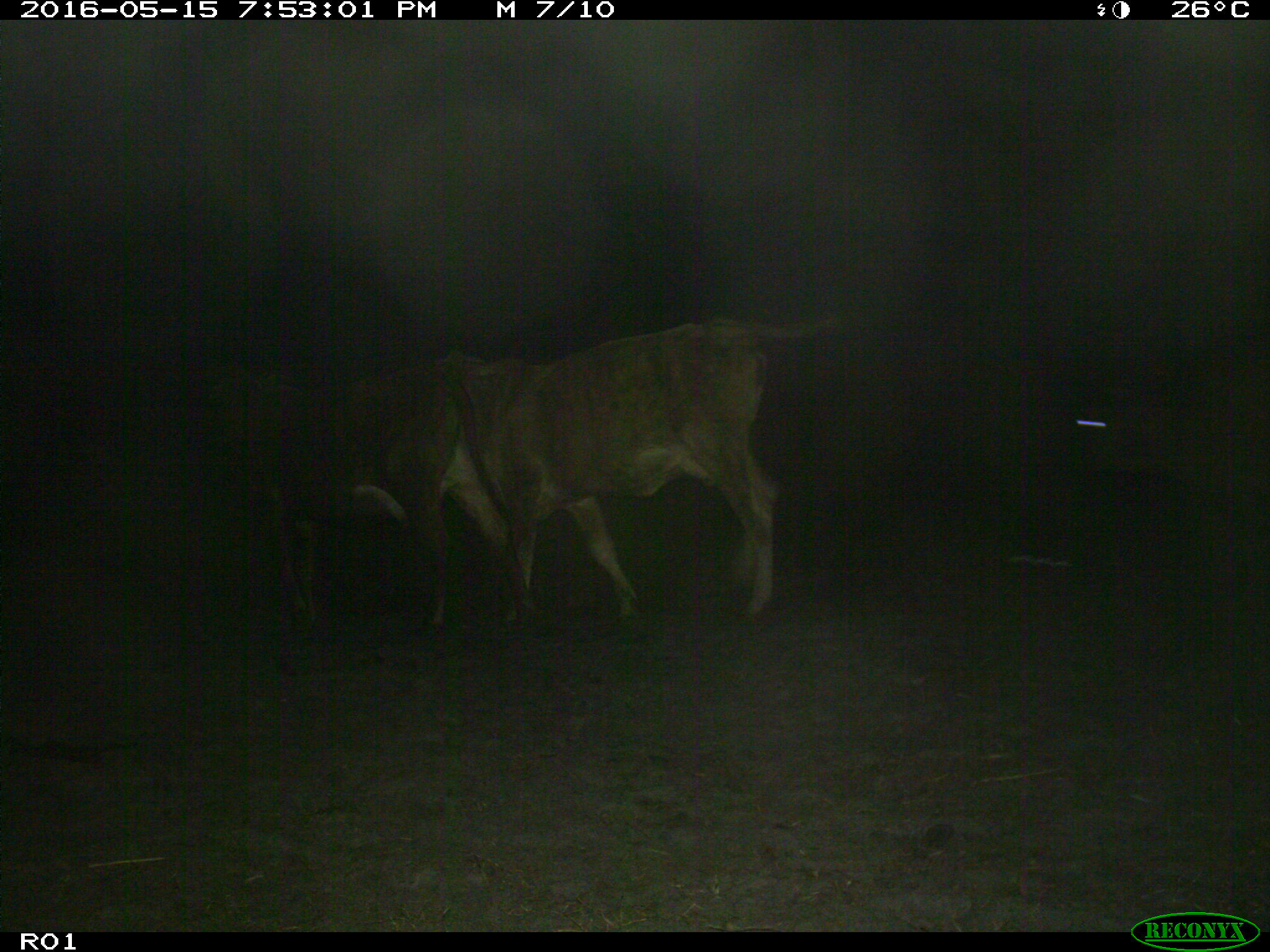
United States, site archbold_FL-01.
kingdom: Animalia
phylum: Chordata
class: Mammalia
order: Artiodactyla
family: Bovidae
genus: Bos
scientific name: Bos taurus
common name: domestic cow